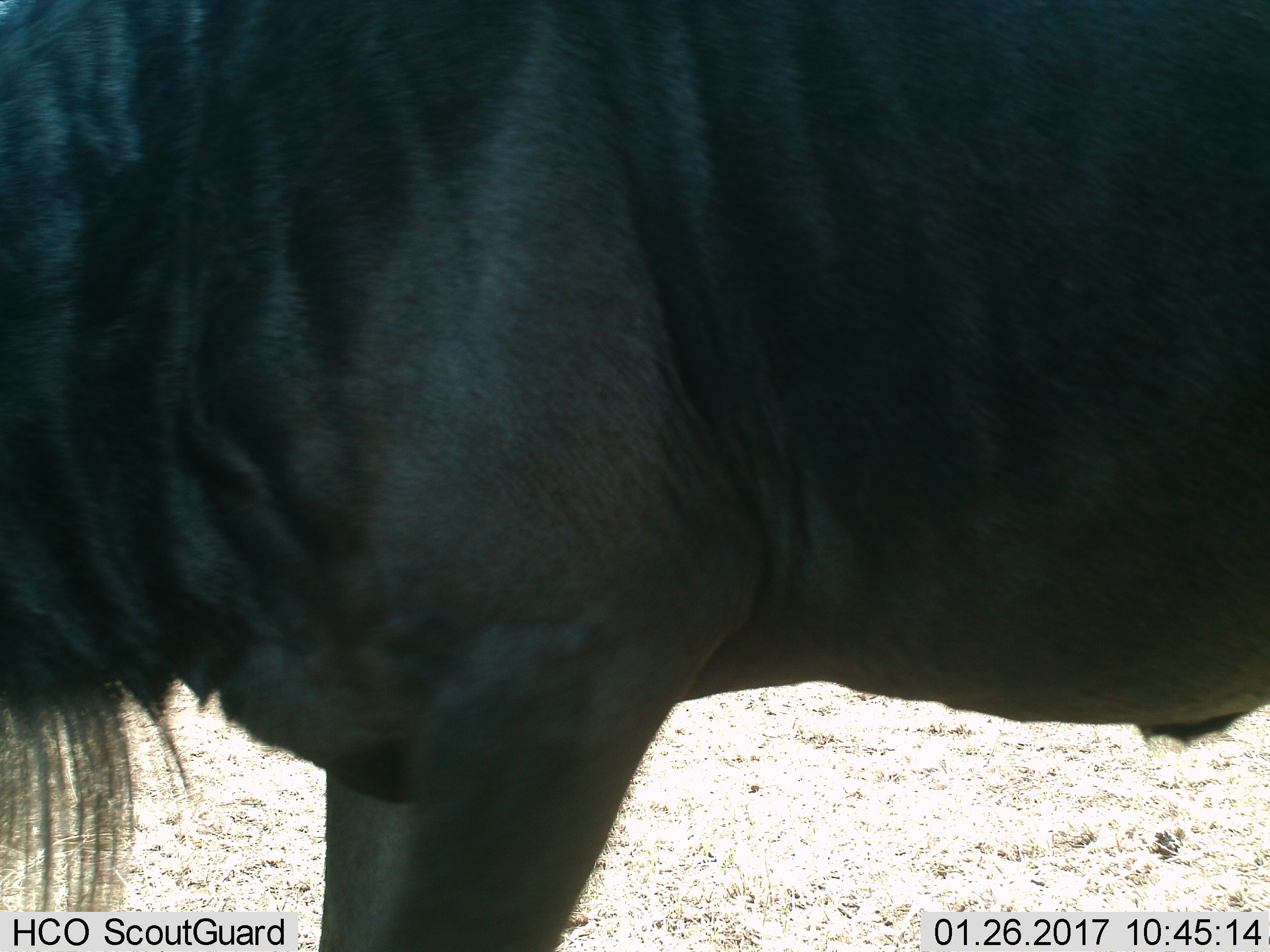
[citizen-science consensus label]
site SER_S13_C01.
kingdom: Animalia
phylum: Chordata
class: Mammalia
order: Artiodactyla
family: Bovidae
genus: Connochaetes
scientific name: Connochaetes taurinus taurinus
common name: blue wildebeest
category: wildebeestblue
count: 1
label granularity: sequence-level